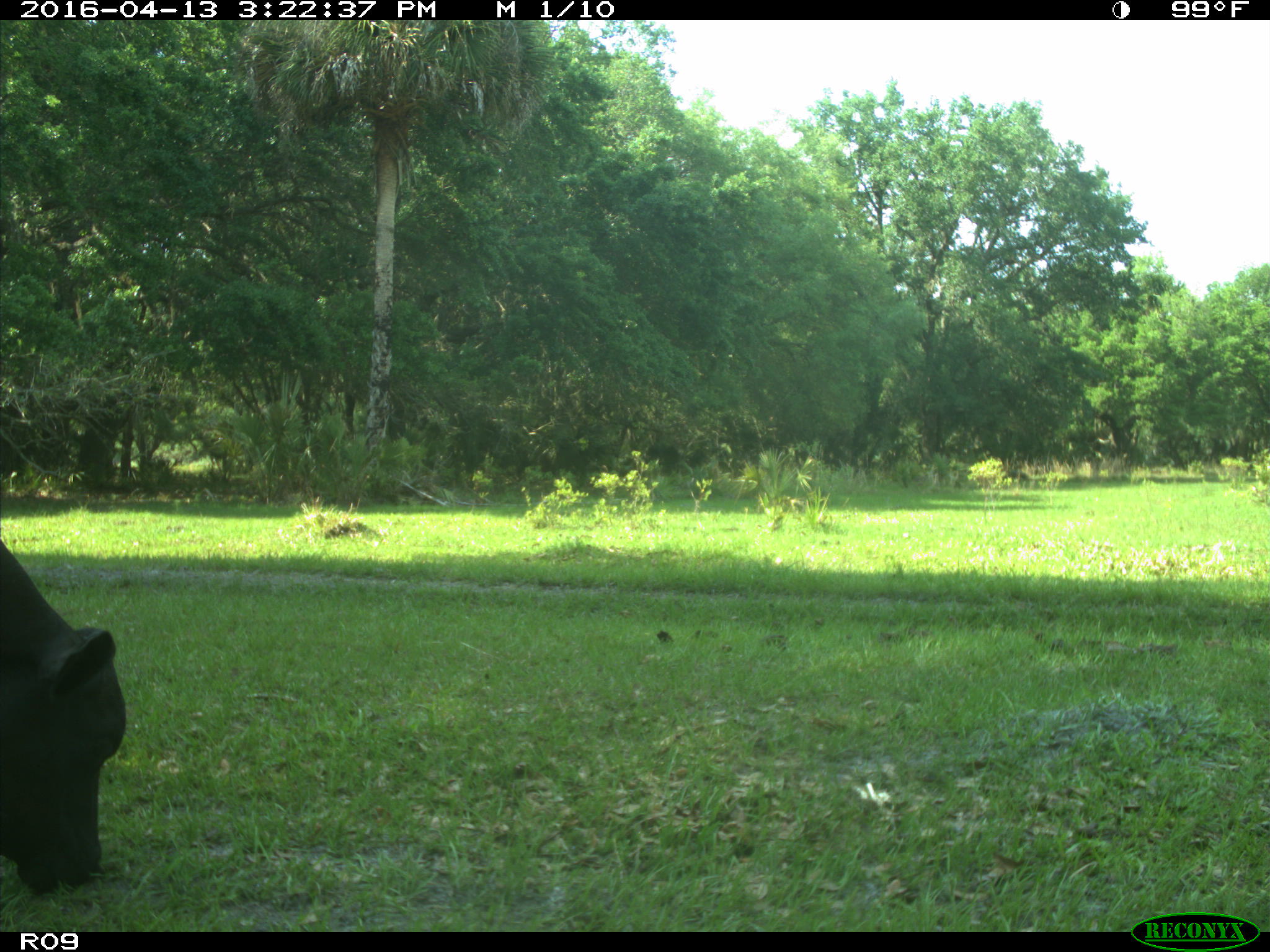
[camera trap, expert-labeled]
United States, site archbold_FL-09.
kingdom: Animalia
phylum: Chordata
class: Mammalia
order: Artiodactyla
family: Bovidae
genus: Bos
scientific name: Bos taurus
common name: domestic cow